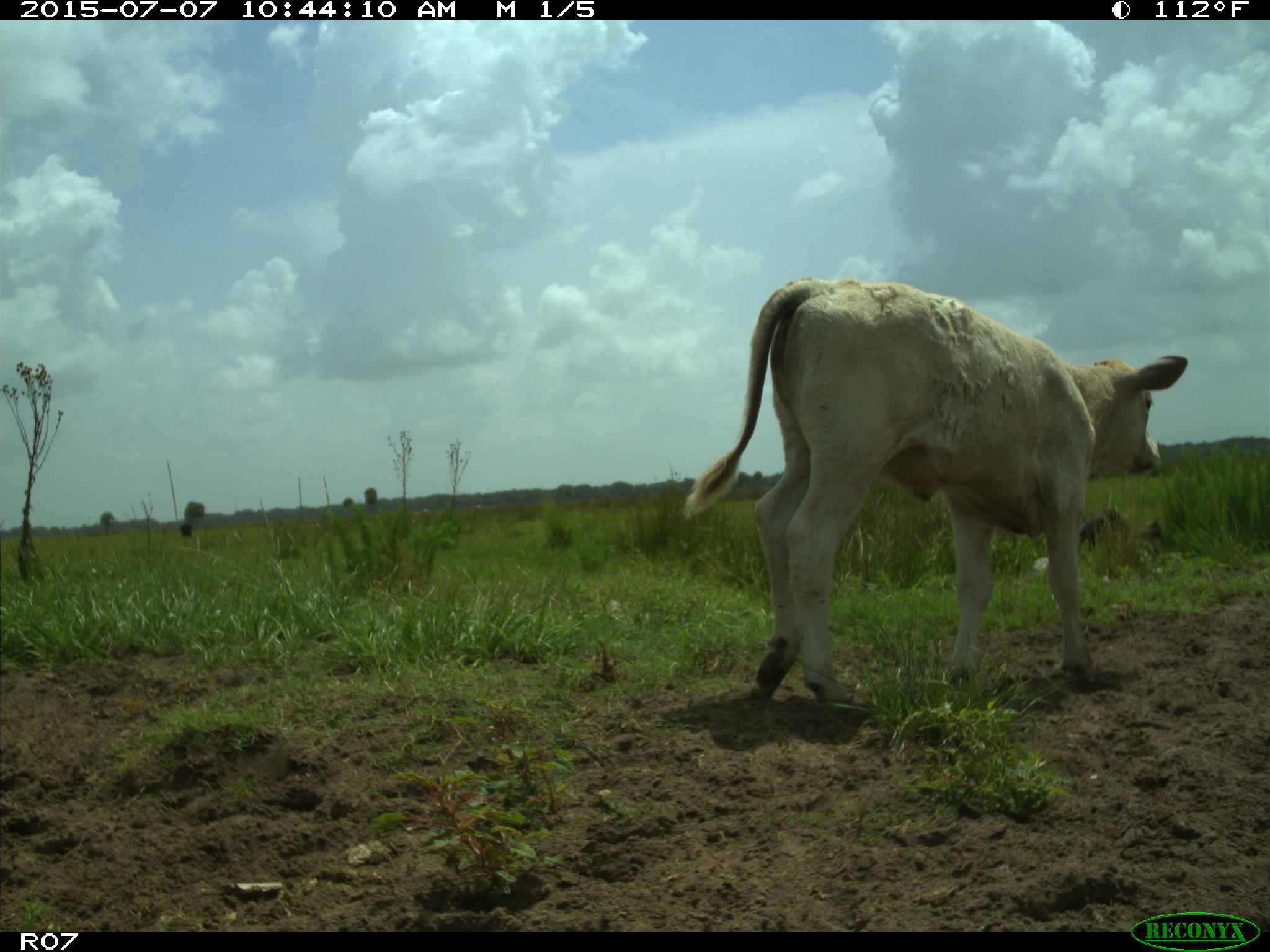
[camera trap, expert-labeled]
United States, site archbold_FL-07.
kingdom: Animalia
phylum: Chordata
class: Mammalia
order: Artiodactyla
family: Bovidae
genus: Bos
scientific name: Bos taurus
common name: domestic cow